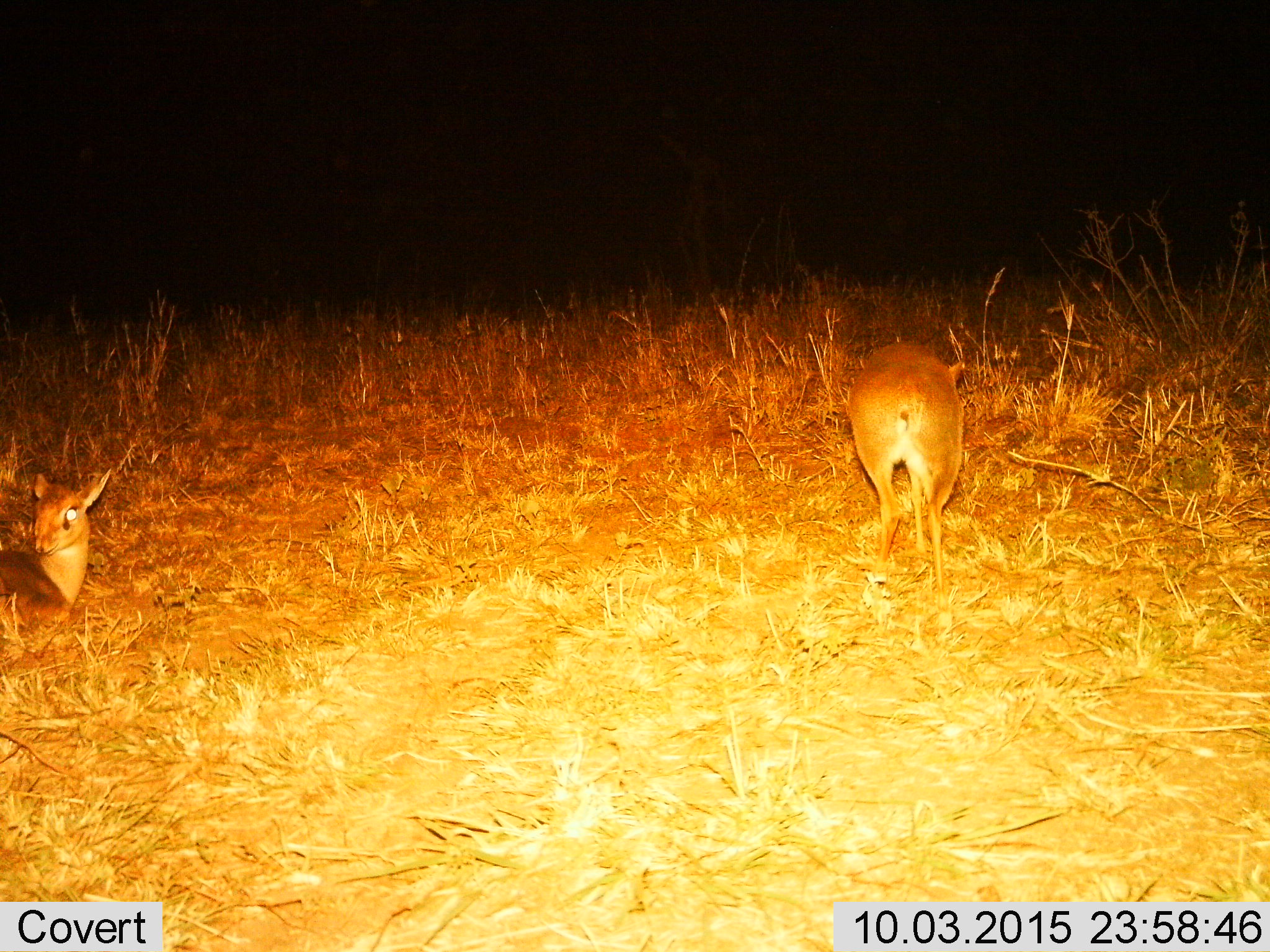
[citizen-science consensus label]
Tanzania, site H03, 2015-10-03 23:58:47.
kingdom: Animalia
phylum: Chordata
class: Mammalia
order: Artiodactyla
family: Bovidae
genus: Madoqua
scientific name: Madoqua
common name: dikdik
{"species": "dikdik (Madoqua)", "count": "2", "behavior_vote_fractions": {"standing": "40%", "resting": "100%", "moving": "0%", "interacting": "0%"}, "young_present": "0%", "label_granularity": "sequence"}